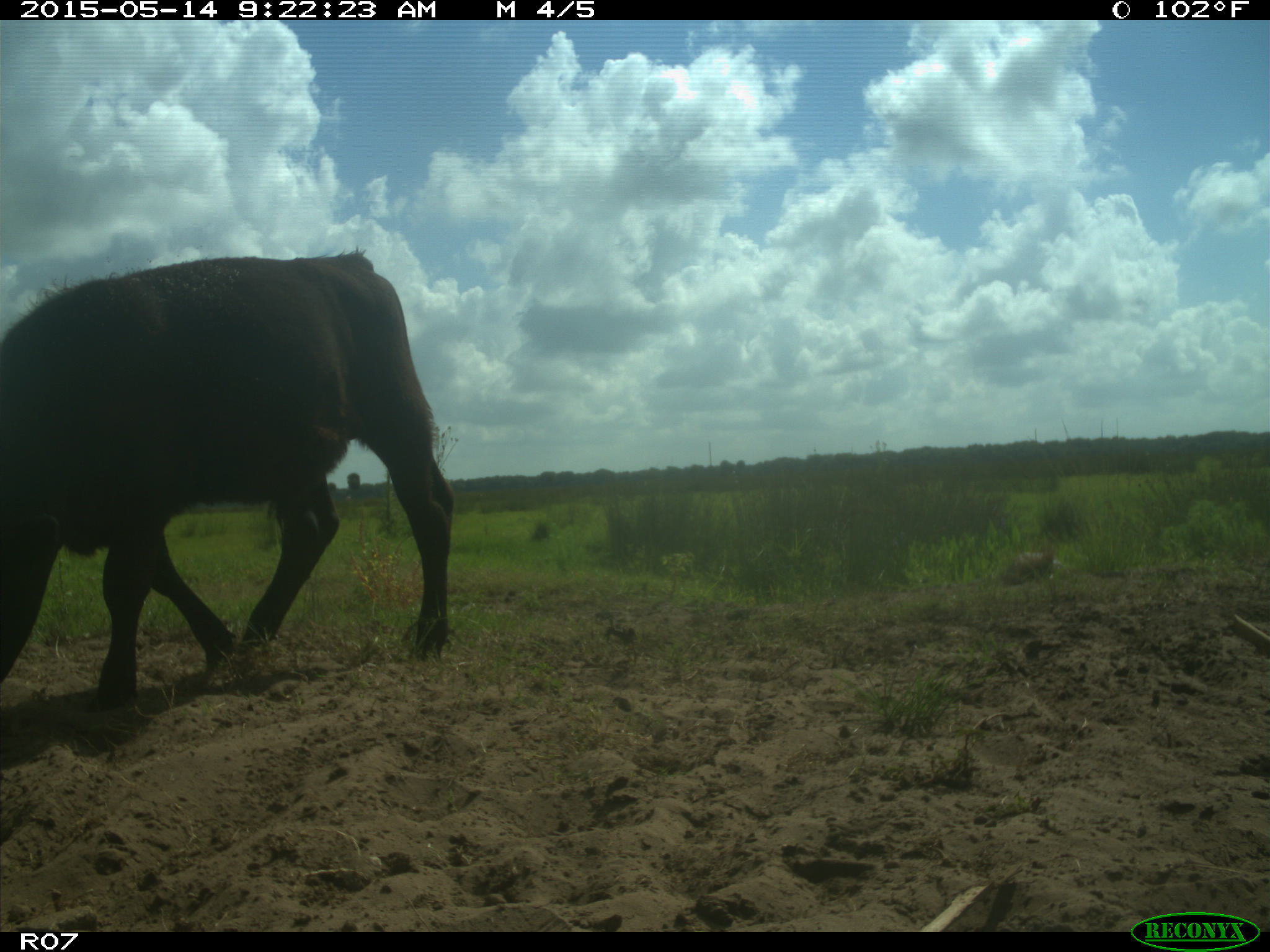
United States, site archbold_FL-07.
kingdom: Animalia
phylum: Chordata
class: Mammalia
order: Artiodactyla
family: Bovidae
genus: Bos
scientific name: Bos taurus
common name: domestic cow